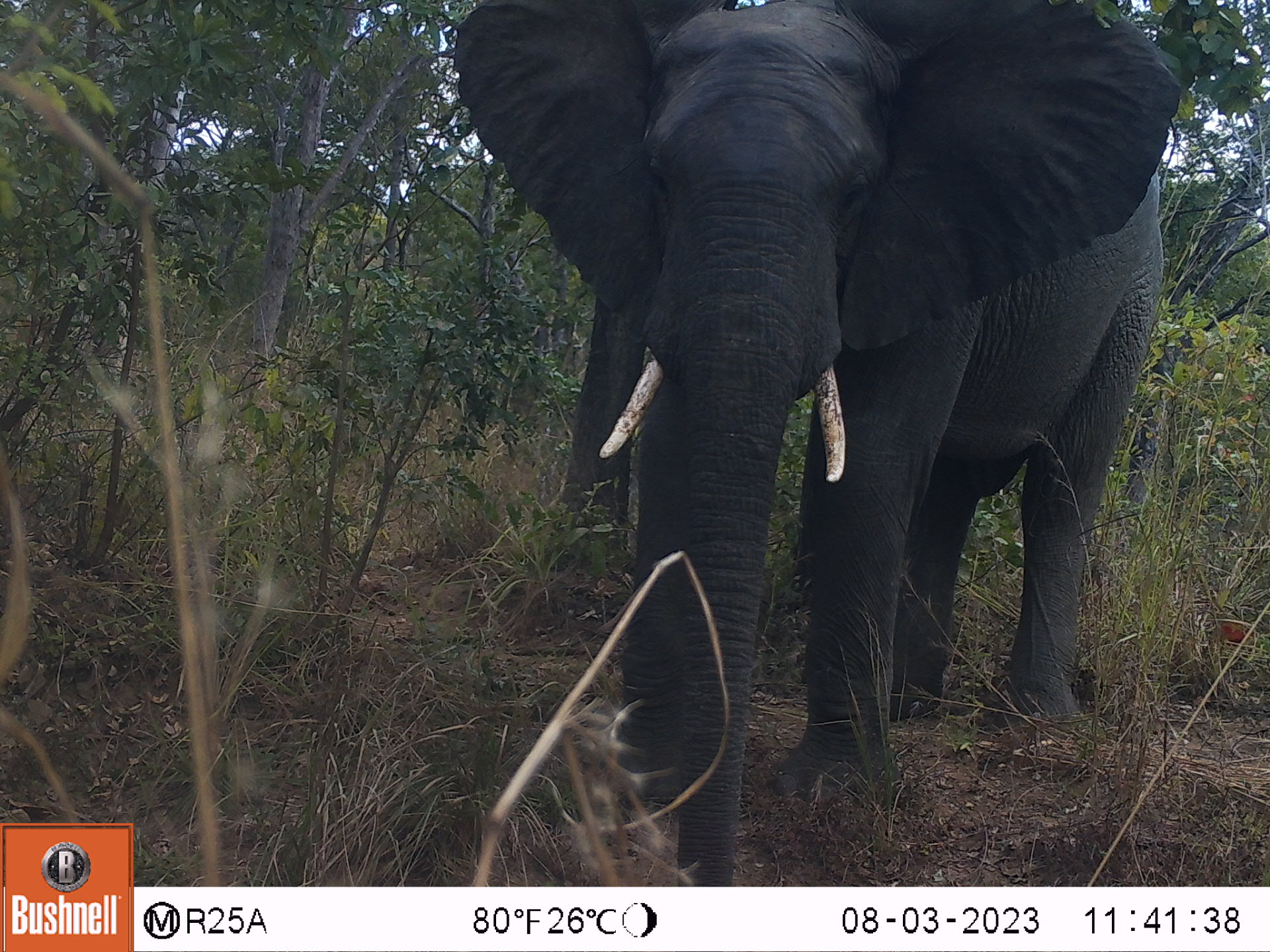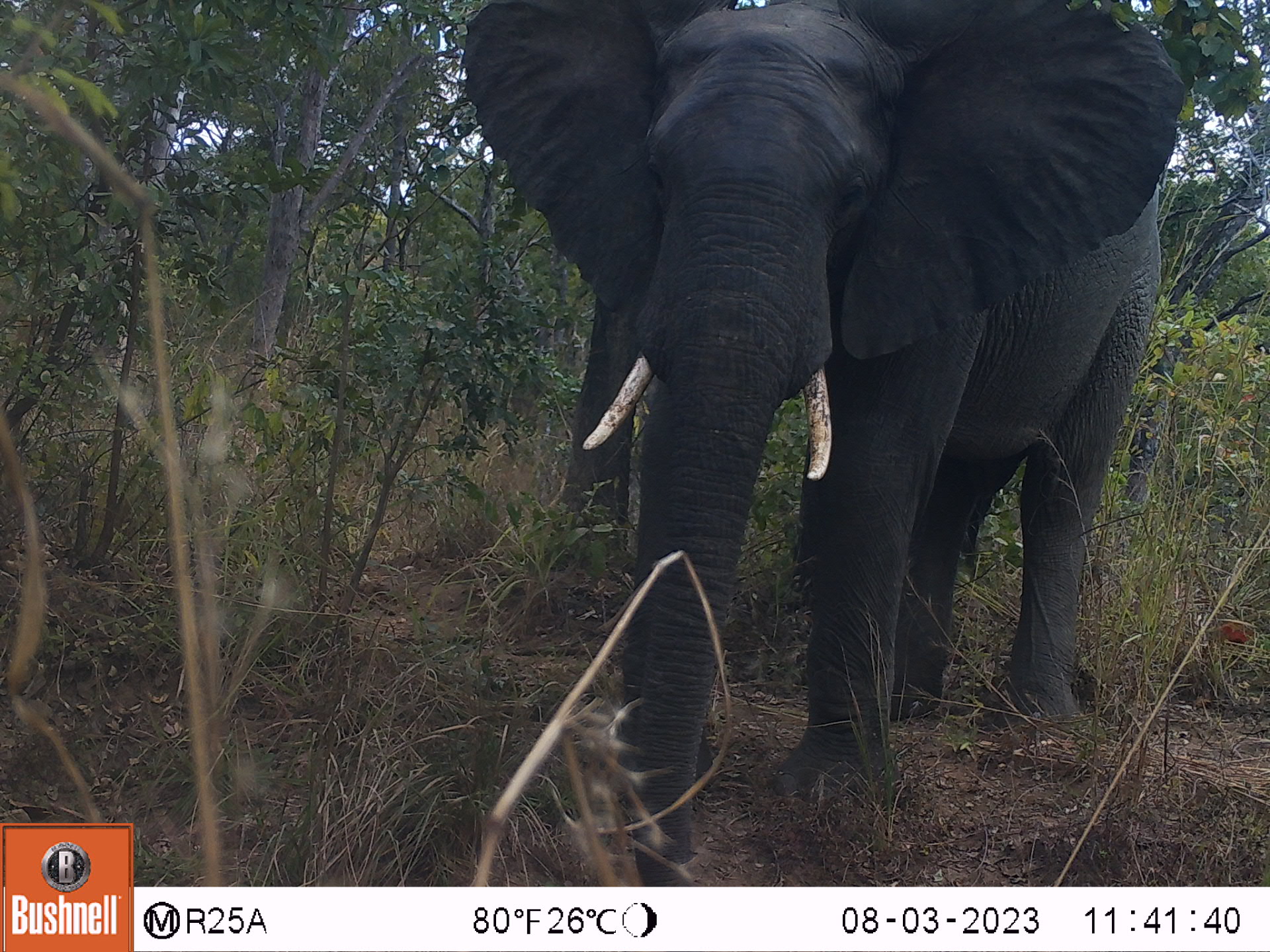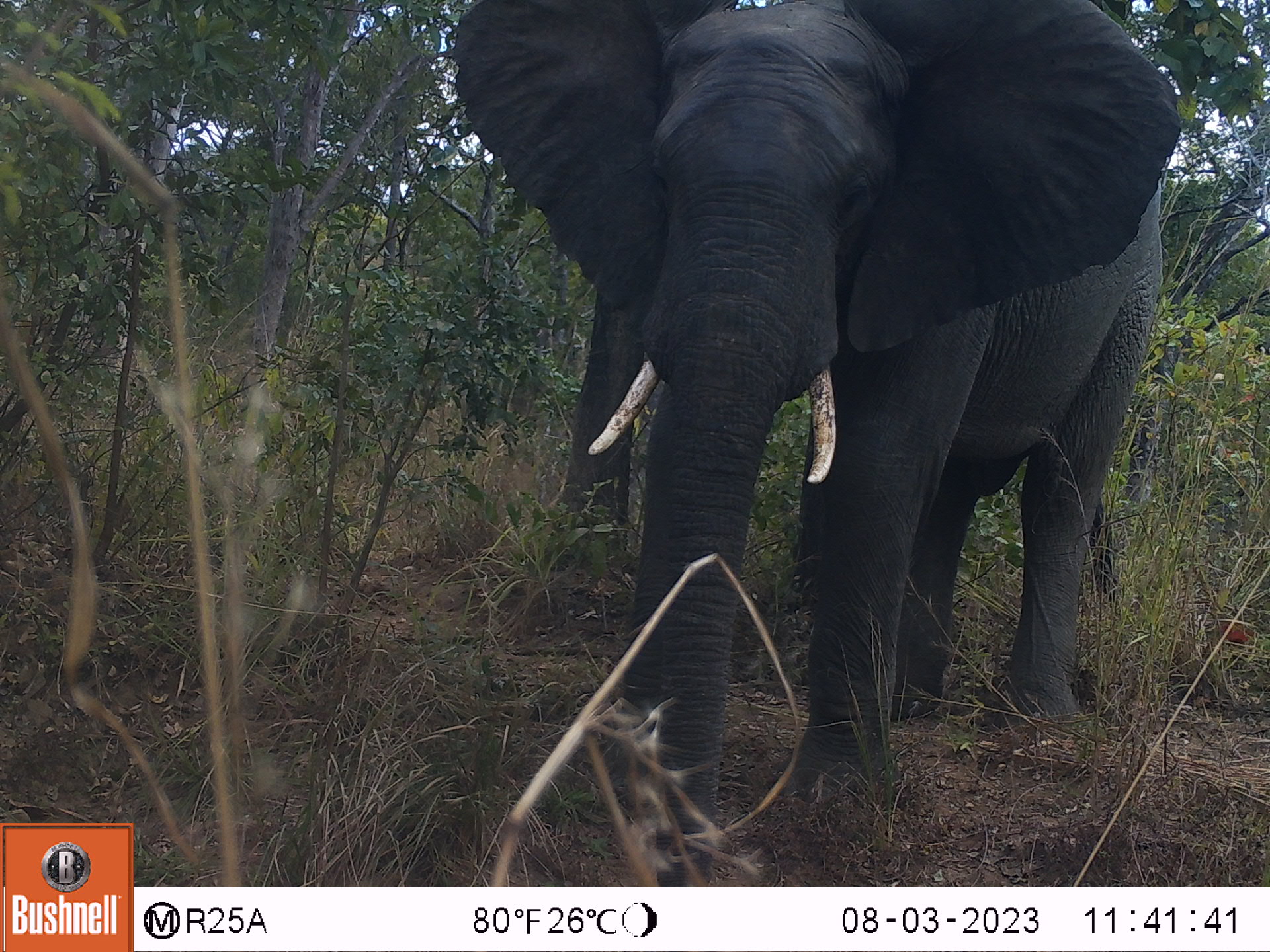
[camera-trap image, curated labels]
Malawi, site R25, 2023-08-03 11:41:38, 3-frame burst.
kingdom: Animalia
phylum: Chordata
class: Mammalia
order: Proboscidea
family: Elephantidae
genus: Loxodonta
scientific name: Loxodonta africana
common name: african savanna elephant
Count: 1.